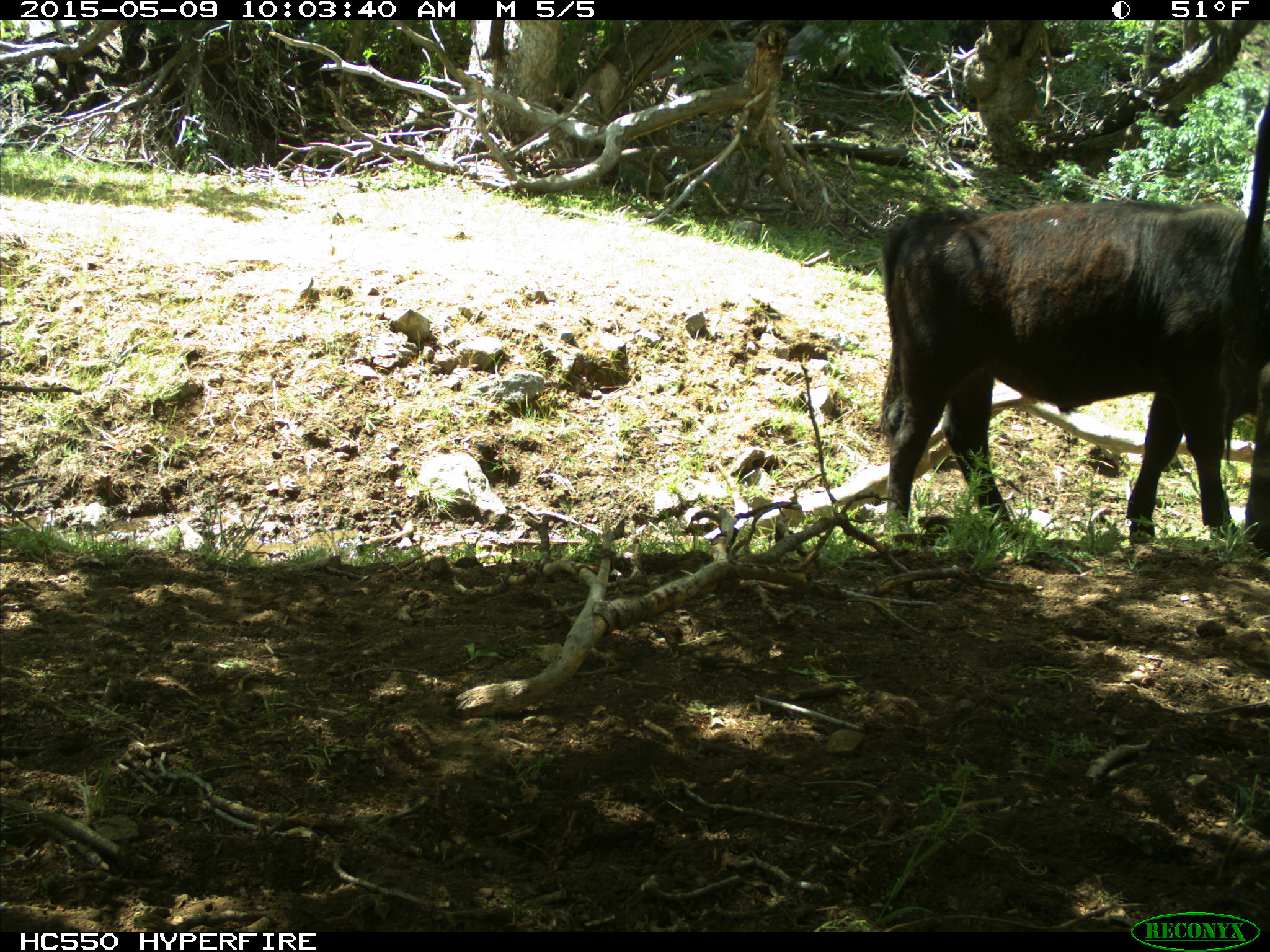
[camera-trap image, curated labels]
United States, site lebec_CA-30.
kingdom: Animalia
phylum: Chordata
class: Mammalia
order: Artiodactyla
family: Bovidae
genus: Bos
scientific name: Bos taurus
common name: domestic cow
Bos taurus (domestic cow).